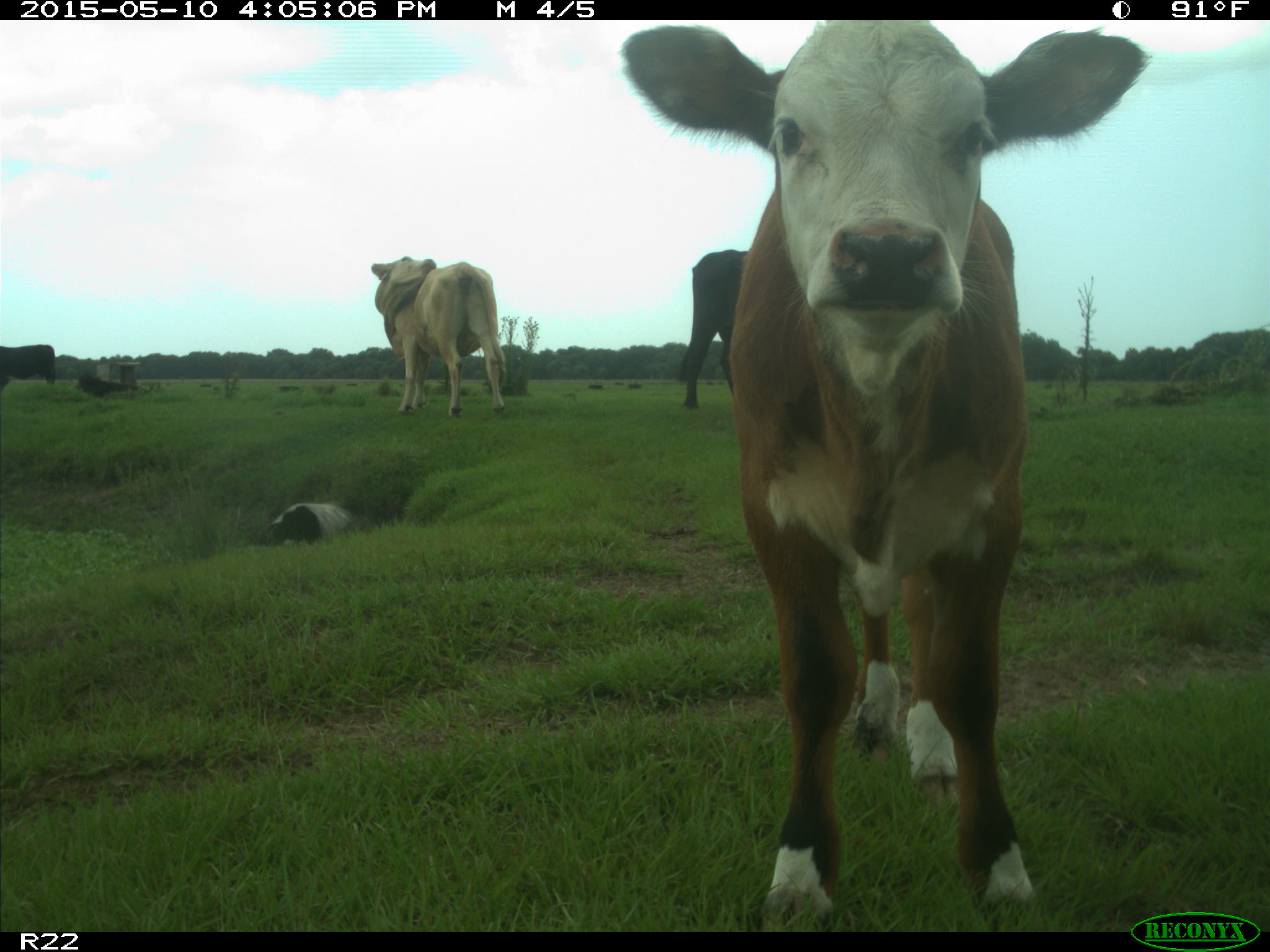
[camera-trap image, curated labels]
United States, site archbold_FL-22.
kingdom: Animalia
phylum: Chordata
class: Mammalia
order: Artiodactyla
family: Bovidae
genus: Bos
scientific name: Bos taurus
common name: domestic cow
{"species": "Bos taurus (domestic cow)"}